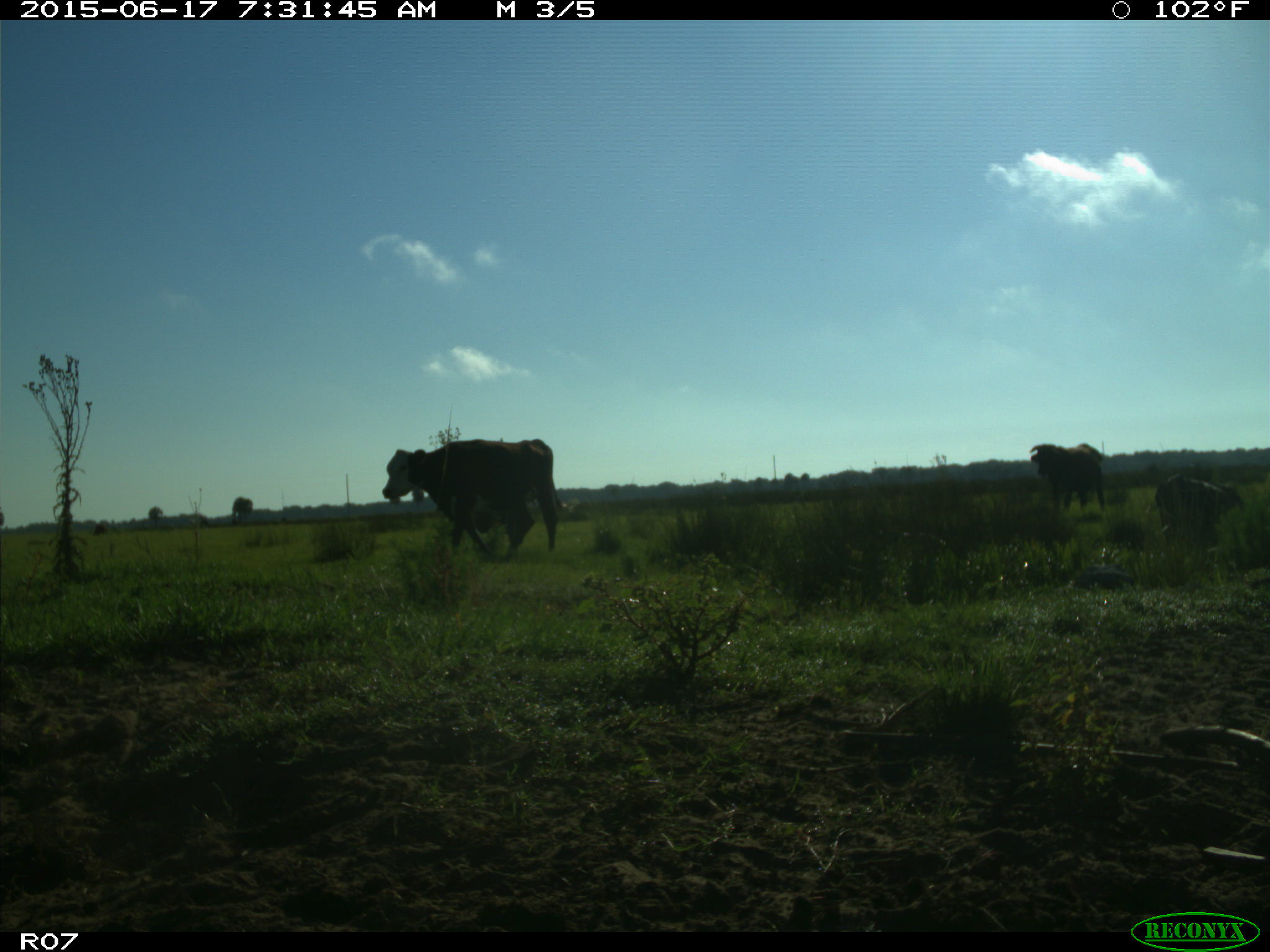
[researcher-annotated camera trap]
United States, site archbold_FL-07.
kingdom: Animalia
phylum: Chordata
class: Mammalia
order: Artiodactyla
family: Bovidae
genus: Bos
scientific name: Bos taurus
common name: domestic cow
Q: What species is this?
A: Bos taurus (domestic cow).